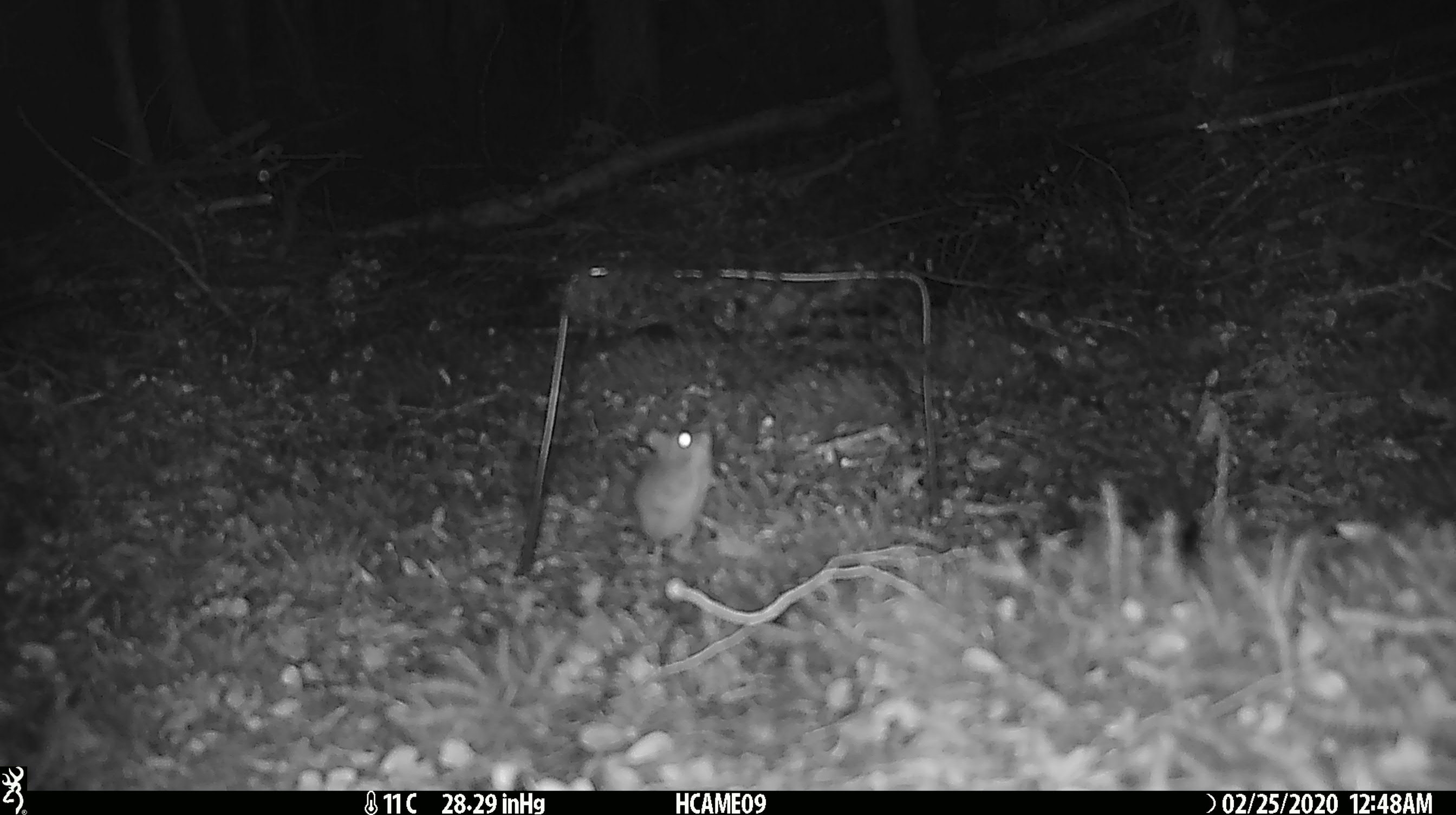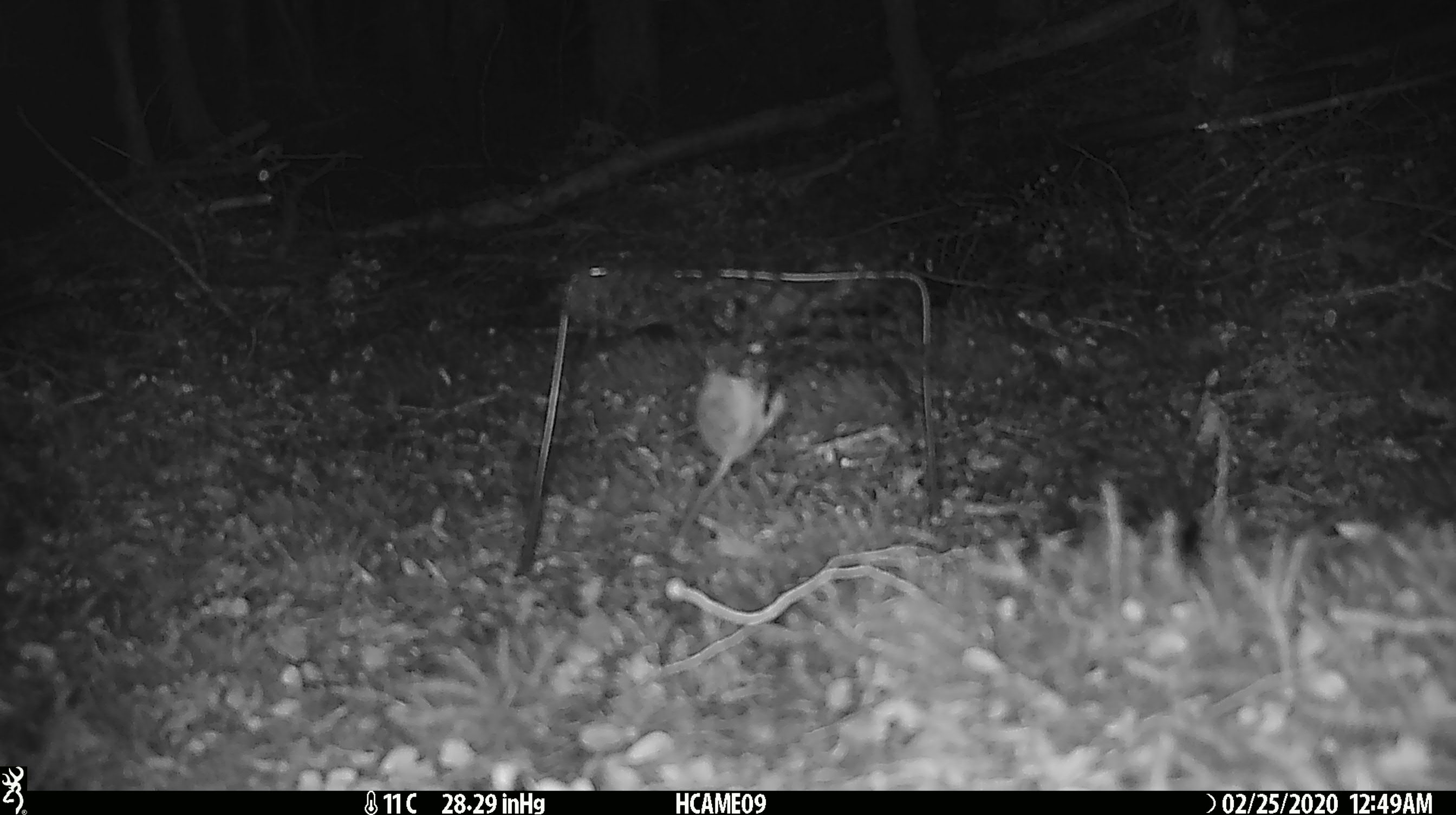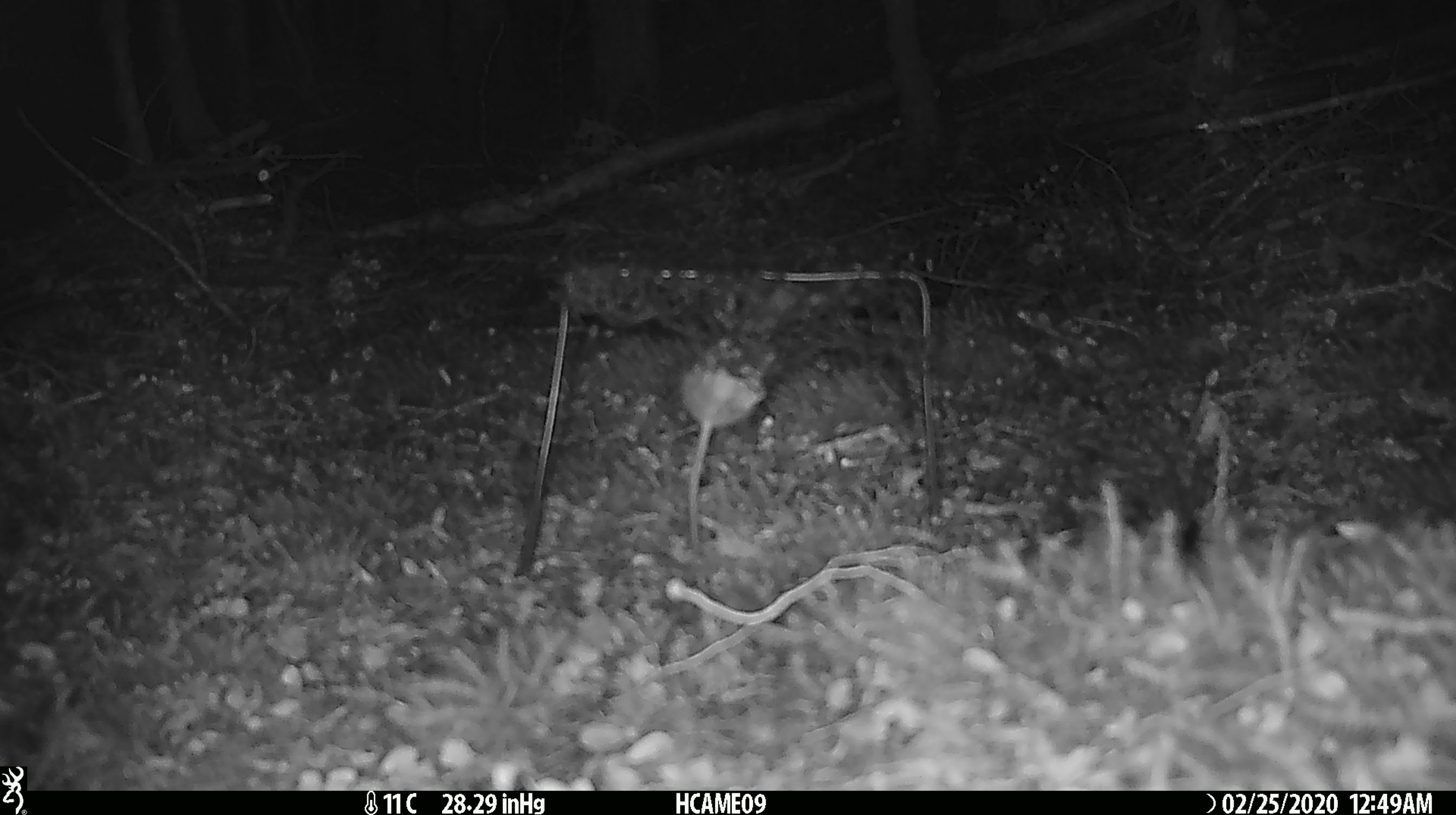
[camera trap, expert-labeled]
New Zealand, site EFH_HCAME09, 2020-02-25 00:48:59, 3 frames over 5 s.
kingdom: Animalia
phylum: Chordata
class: Mammalia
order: Rodentia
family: Muridae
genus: Mus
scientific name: Mus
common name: mouse